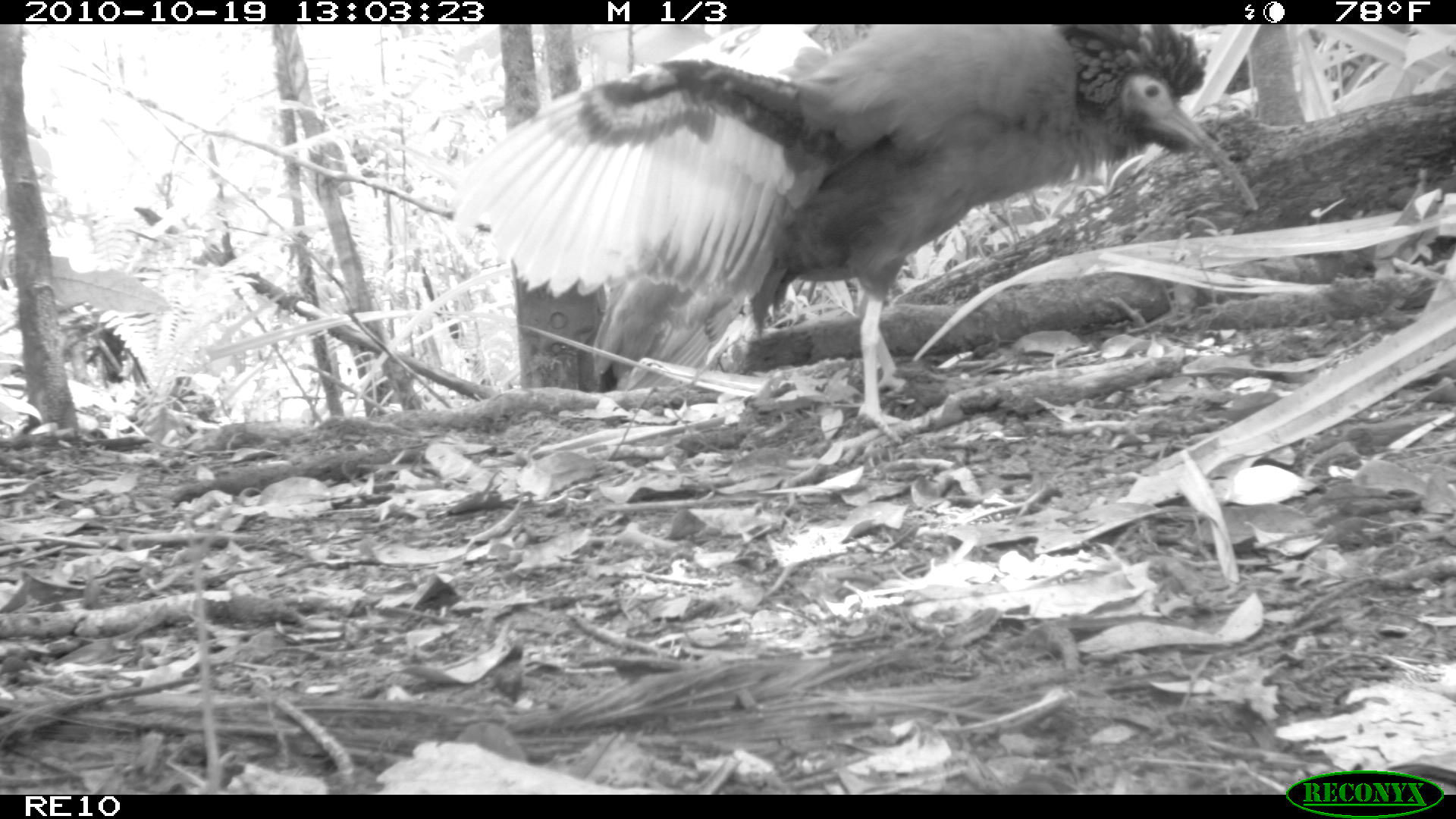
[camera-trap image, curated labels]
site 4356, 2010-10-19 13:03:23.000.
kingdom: Animalia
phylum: Chordata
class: Aves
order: Pelecaniformes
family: Threskiornithidae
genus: Lophotibis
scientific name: Lophotibis cristata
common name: madagascan ibis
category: lophotibis cristataa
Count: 1.